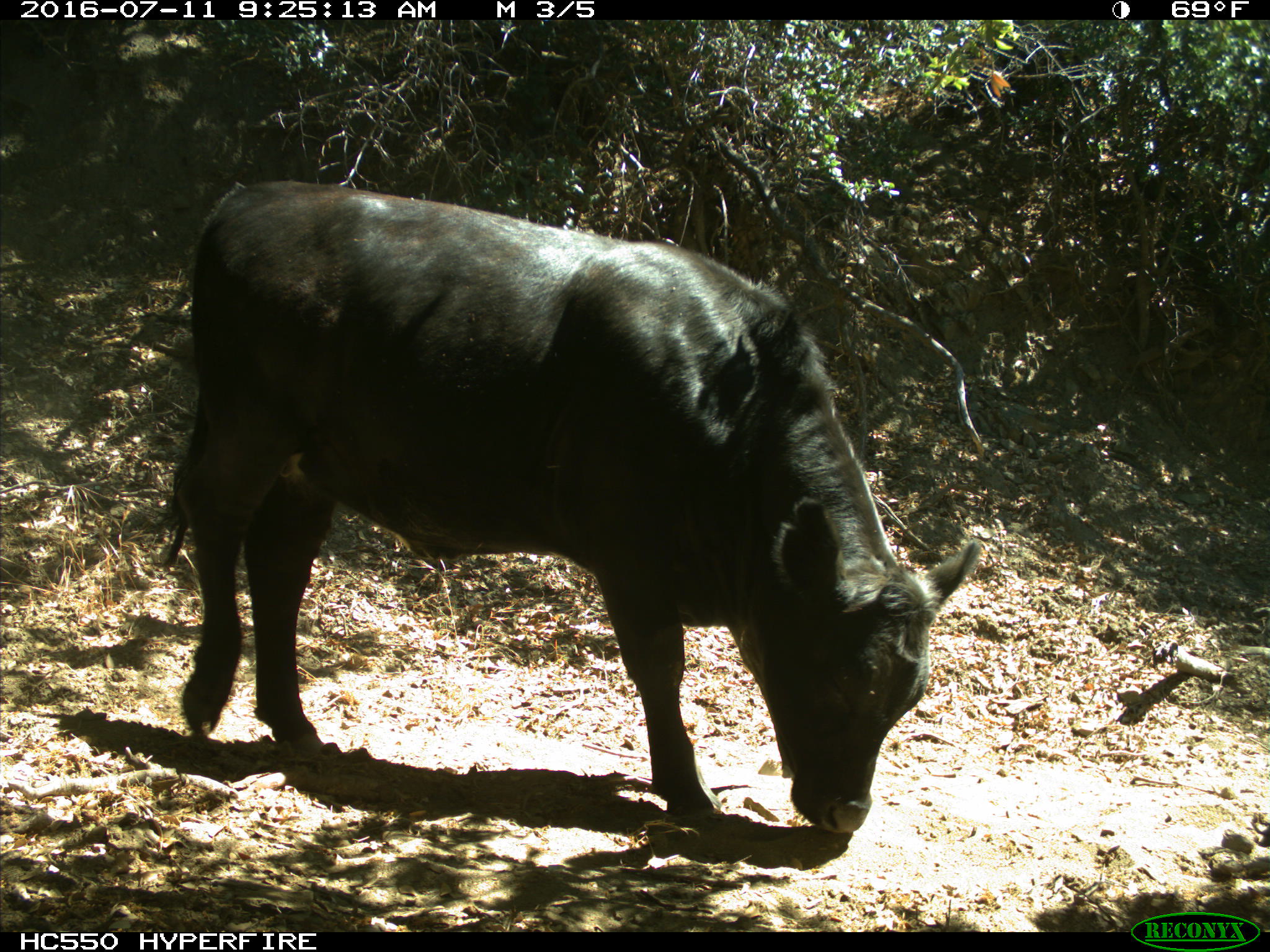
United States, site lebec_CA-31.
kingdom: Animalia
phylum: Chordata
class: Mammalia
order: Artiodactyla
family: Bovidae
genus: Bos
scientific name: Bos taurus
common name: domestic cow